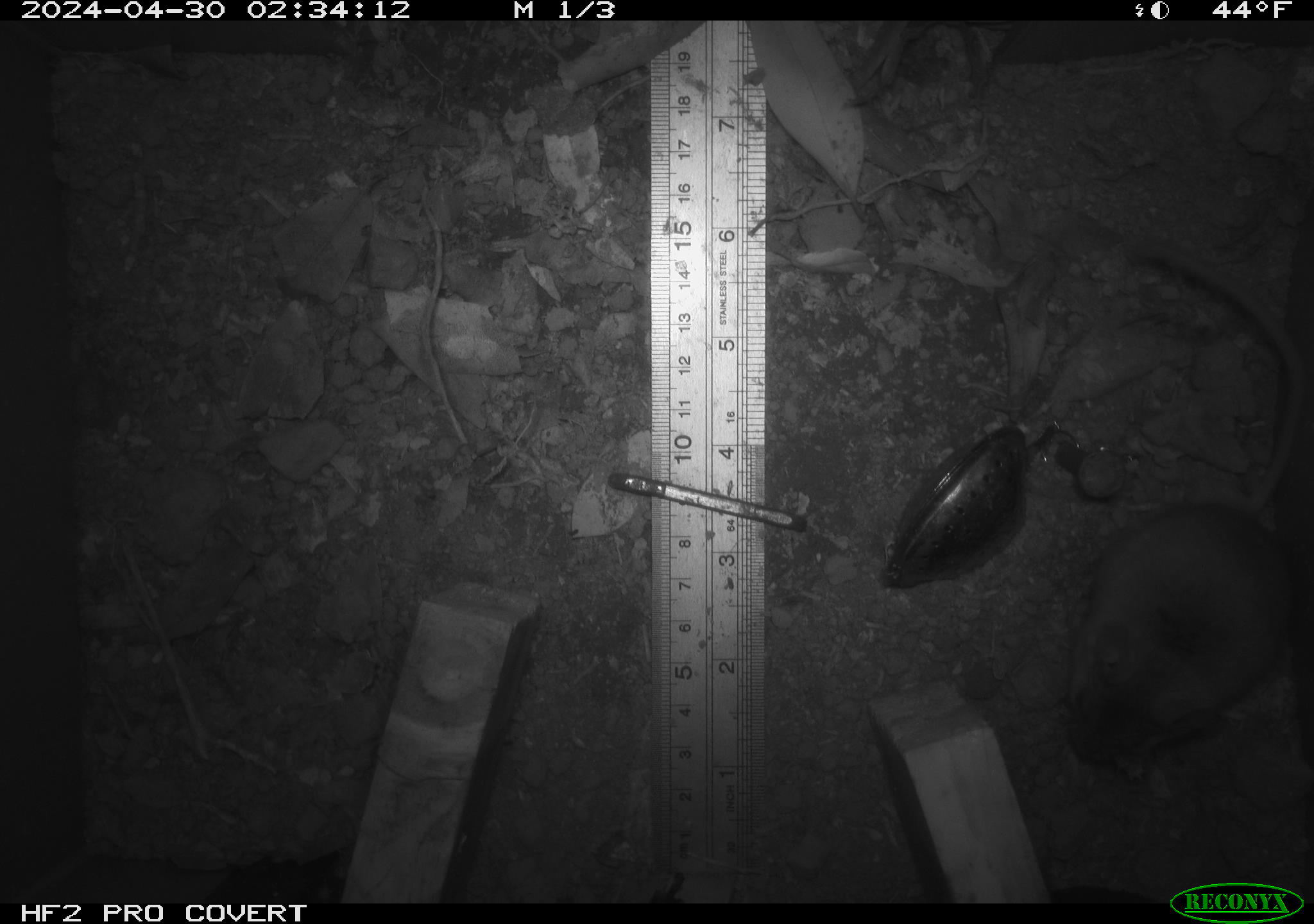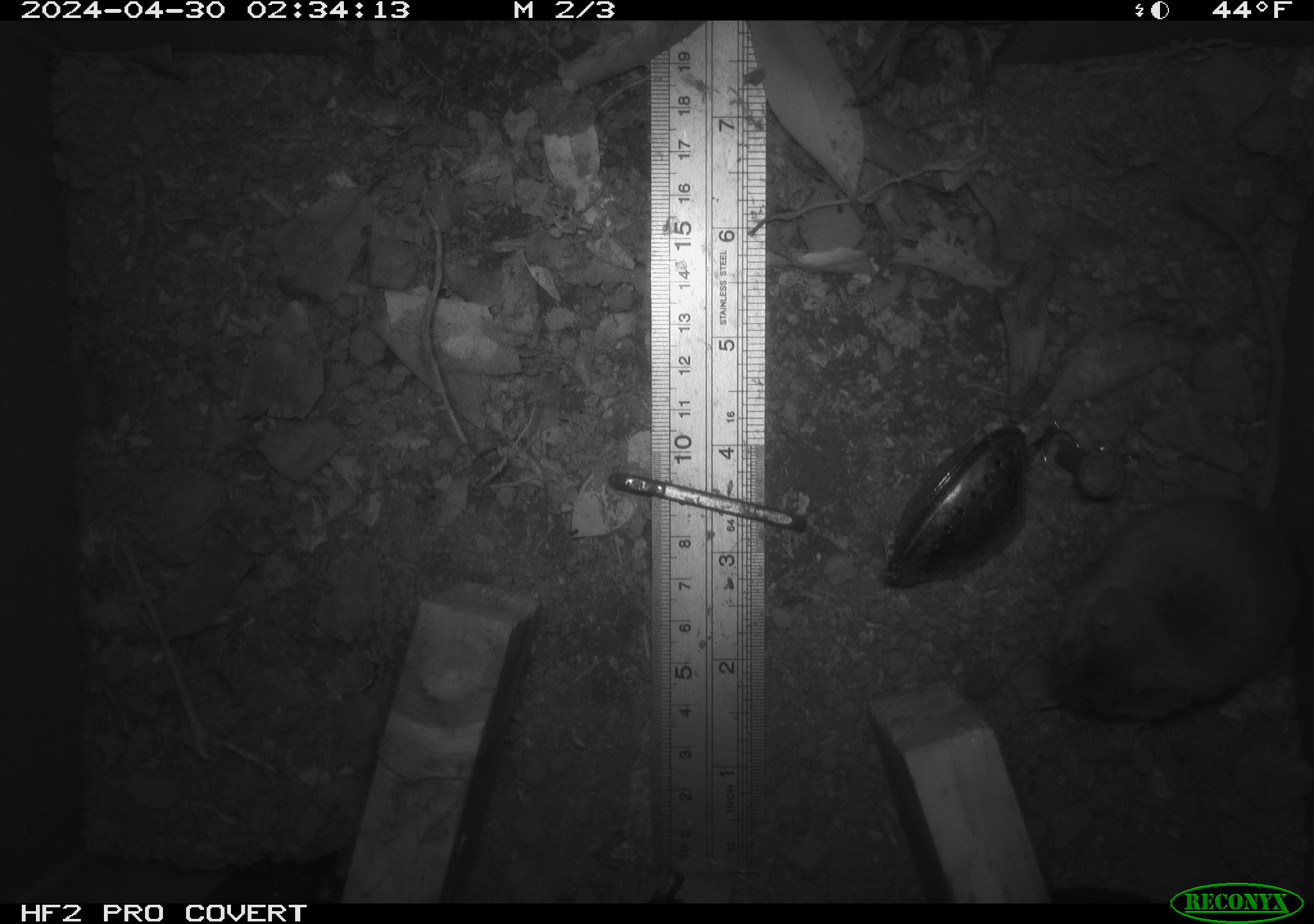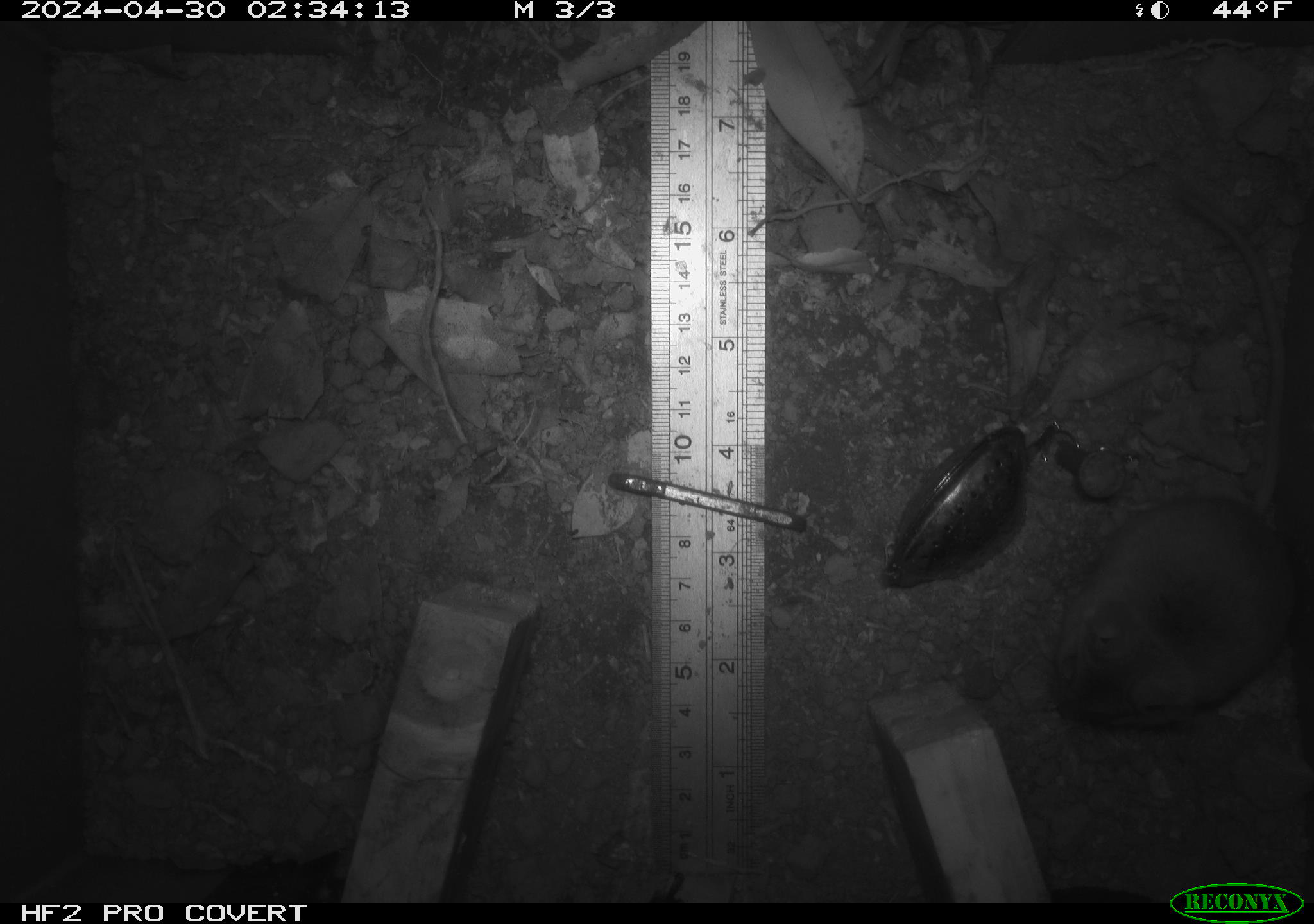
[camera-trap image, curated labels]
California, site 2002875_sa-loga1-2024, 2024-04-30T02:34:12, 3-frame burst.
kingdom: Animalia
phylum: Chordata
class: Mammalia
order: Rodentia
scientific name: Rodentia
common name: mouse species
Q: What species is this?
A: Mouse species (Rodentia).